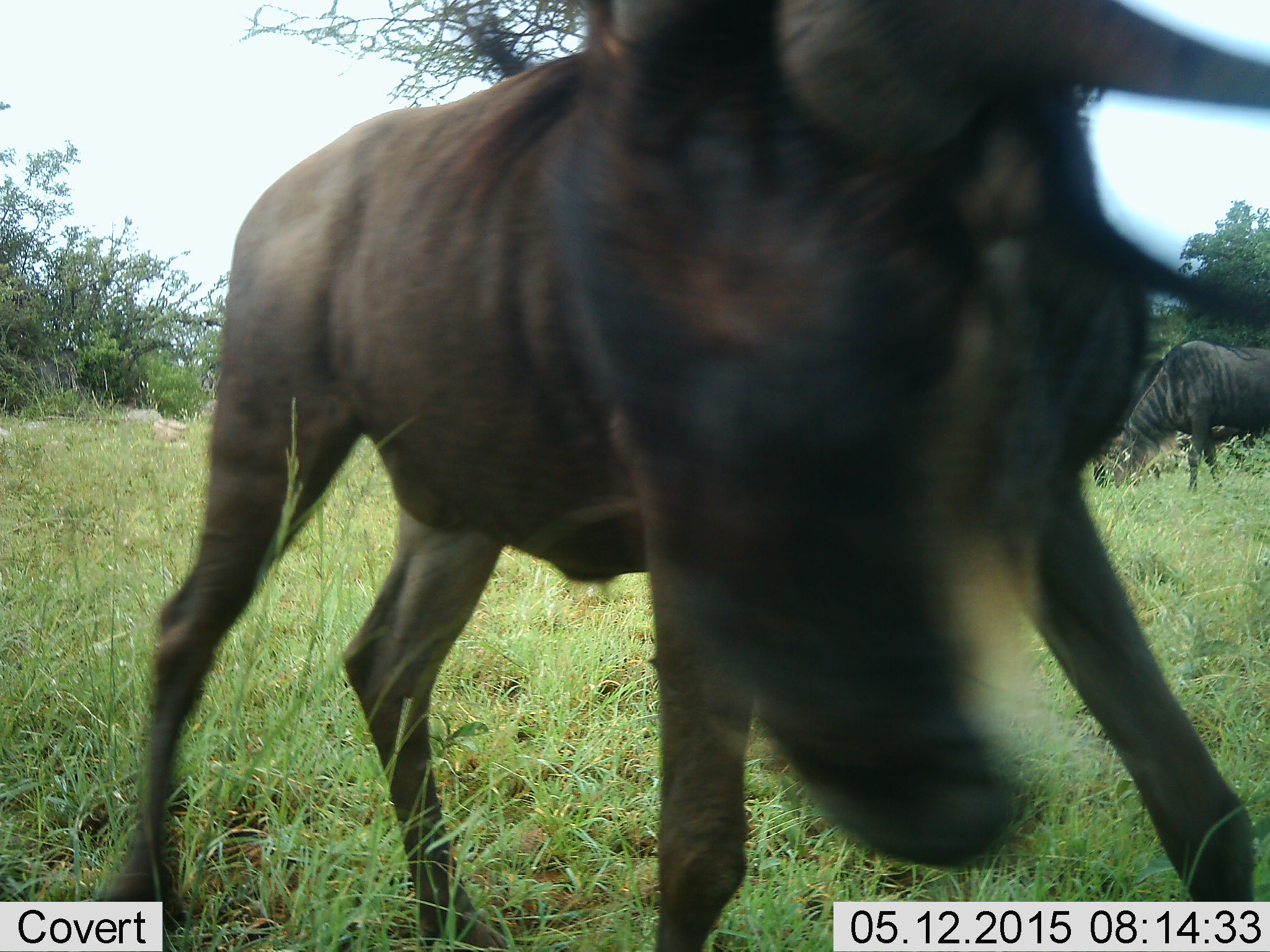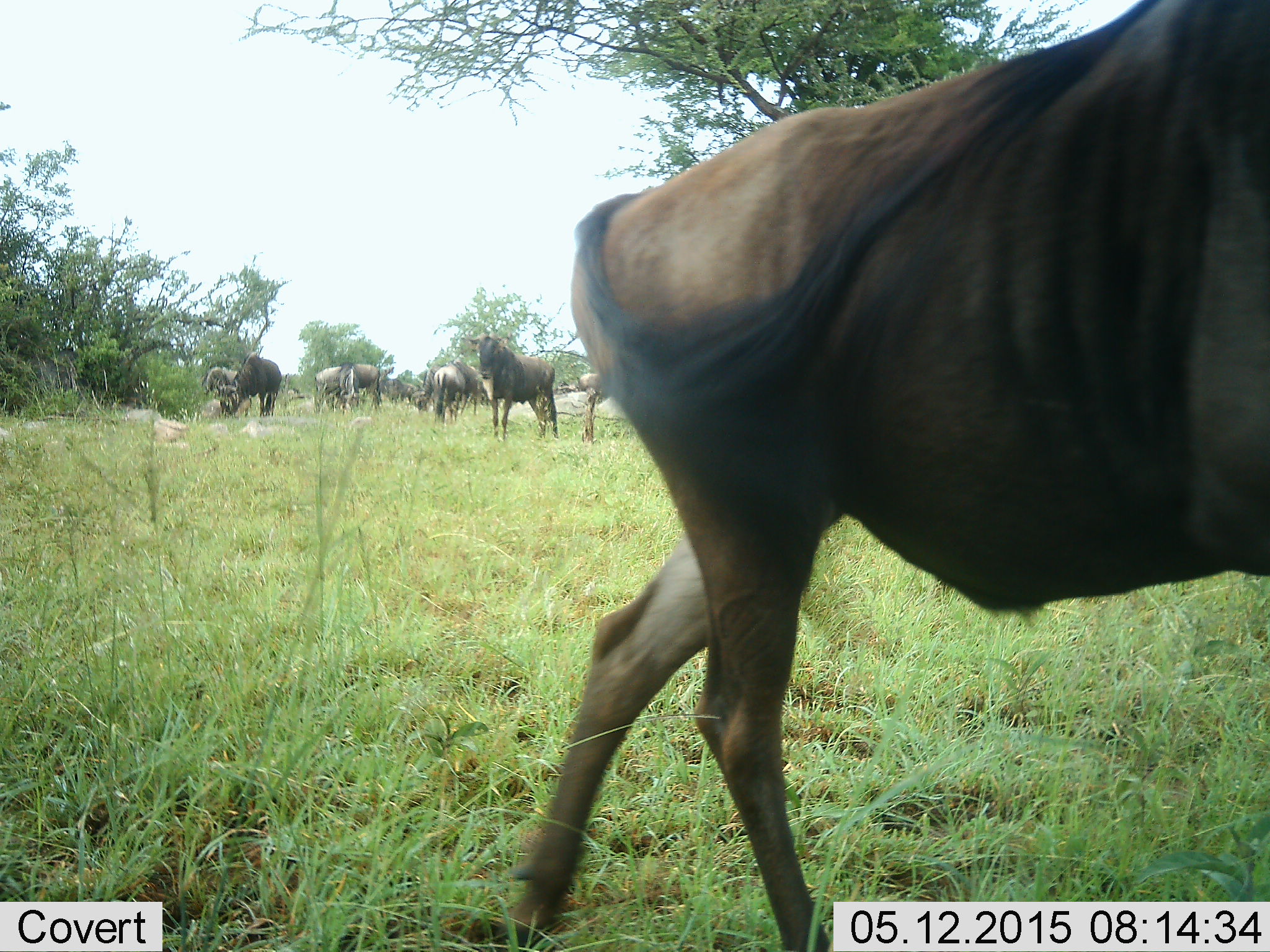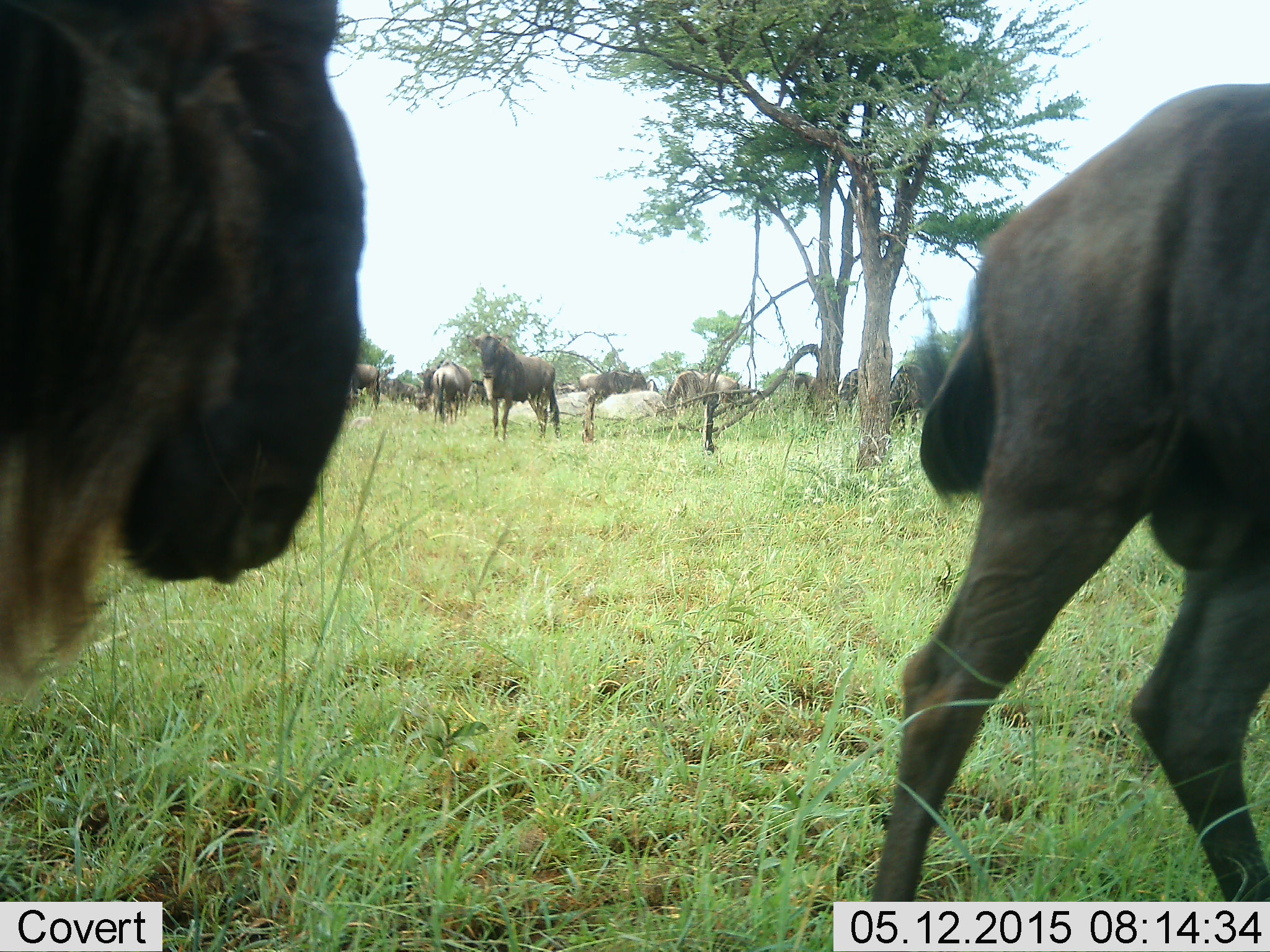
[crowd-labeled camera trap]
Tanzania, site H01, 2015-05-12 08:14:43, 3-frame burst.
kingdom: Animalia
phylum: Chordata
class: Mammalia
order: Artiodactyla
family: Bovidae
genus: Connochaetes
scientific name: Connochaetes taurinus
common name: blue wildebeest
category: wildebeest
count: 11-50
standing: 90%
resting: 20%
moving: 70%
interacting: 10%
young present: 0%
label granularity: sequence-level